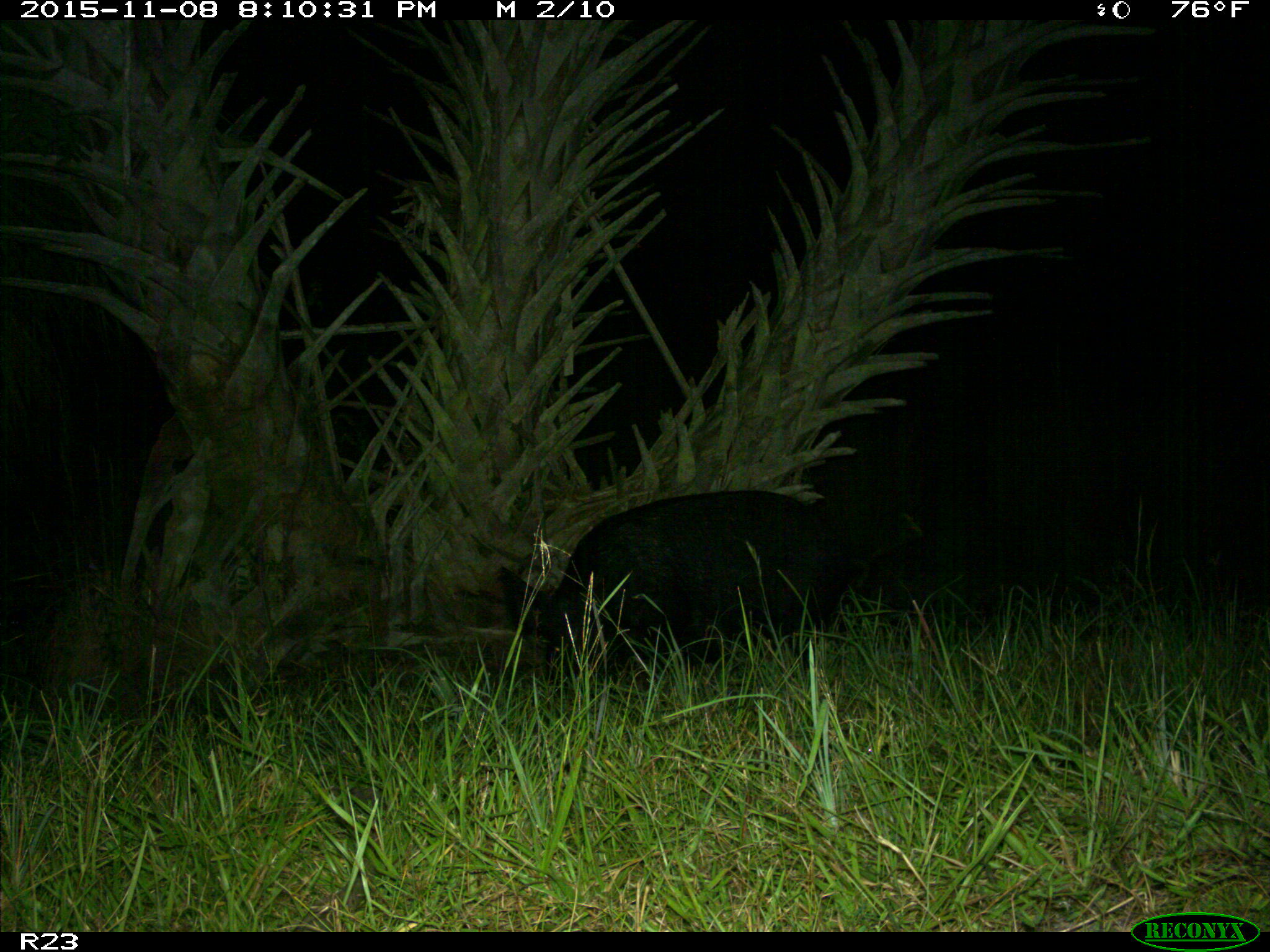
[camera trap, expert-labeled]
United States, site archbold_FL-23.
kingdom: Animalia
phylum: Chordata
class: Mammalia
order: Artiodactyla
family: Suidae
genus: Sus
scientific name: Sus scrofa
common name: wild boar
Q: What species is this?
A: Sus scrofa (wild boar).